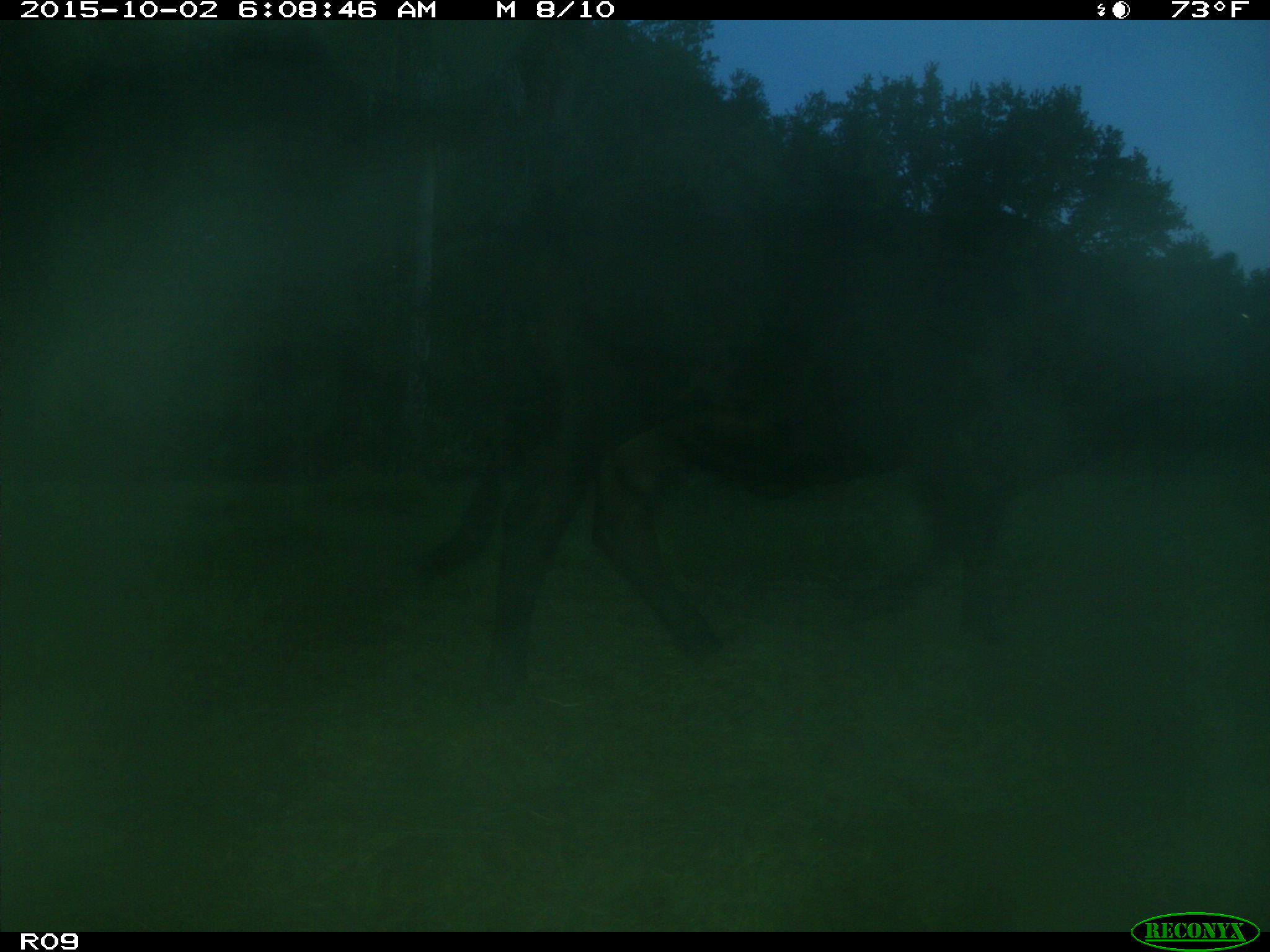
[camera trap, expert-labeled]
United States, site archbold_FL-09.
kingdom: Animalia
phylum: Chordata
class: Mammalia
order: Artiodactyla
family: Bovidae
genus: Bos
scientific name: Bos taurus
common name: domestic cow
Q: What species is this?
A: Bos taurus (domestic cow).